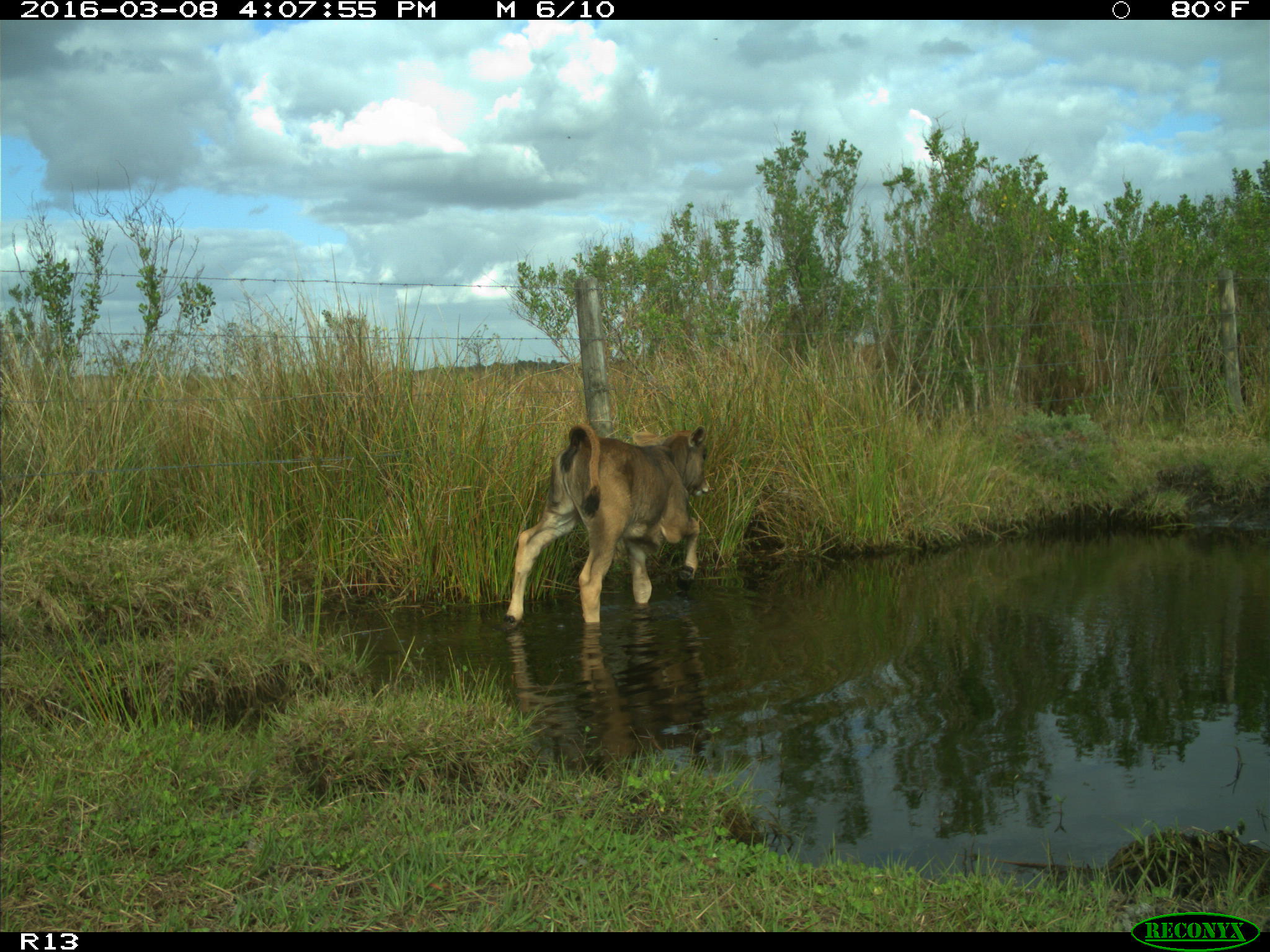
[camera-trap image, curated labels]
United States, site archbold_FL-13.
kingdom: Animalia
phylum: Chordata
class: Mammalia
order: Artiodactyla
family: Bovidae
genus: Bos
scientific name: Bos taurus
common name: domestic cow